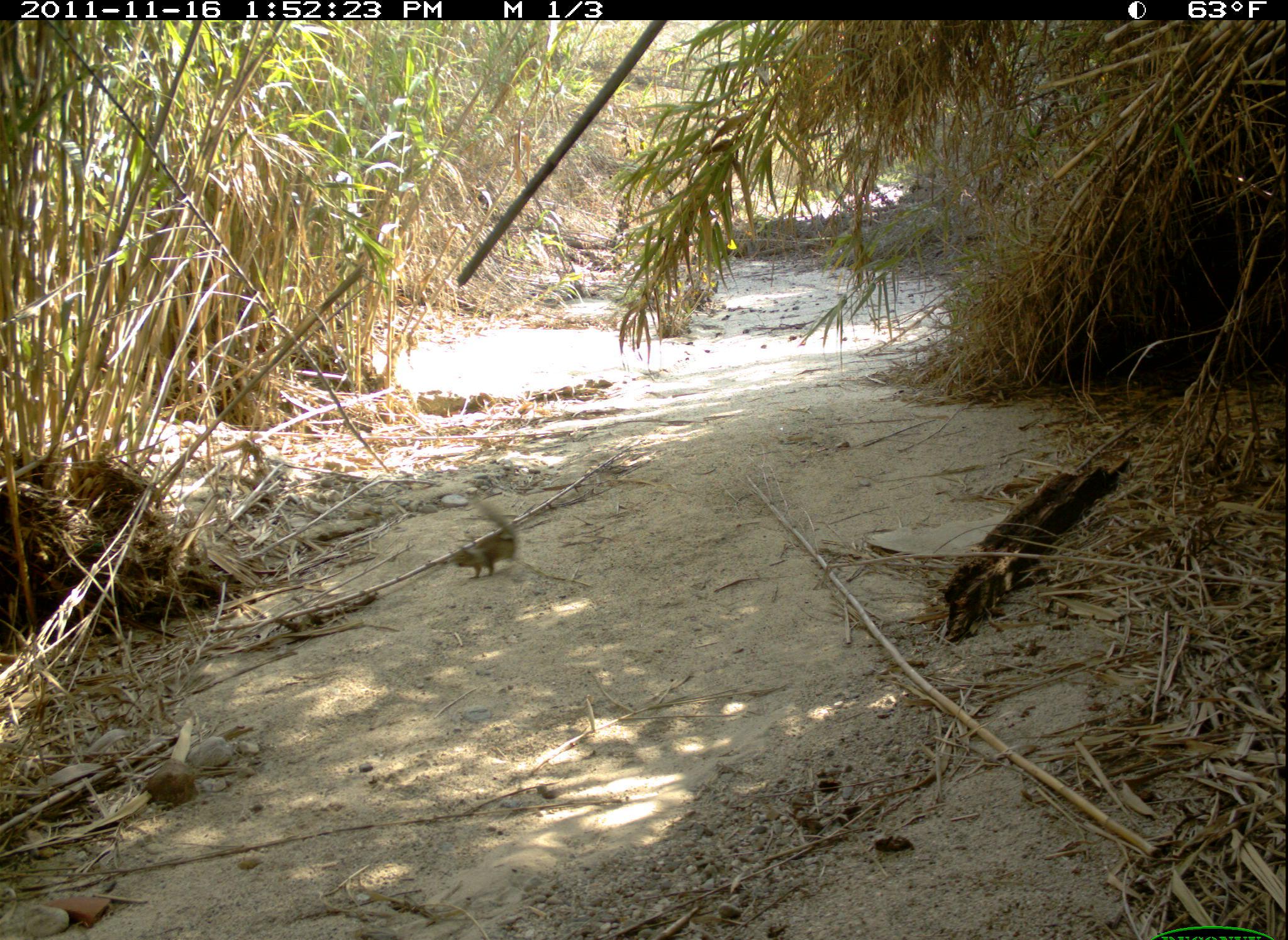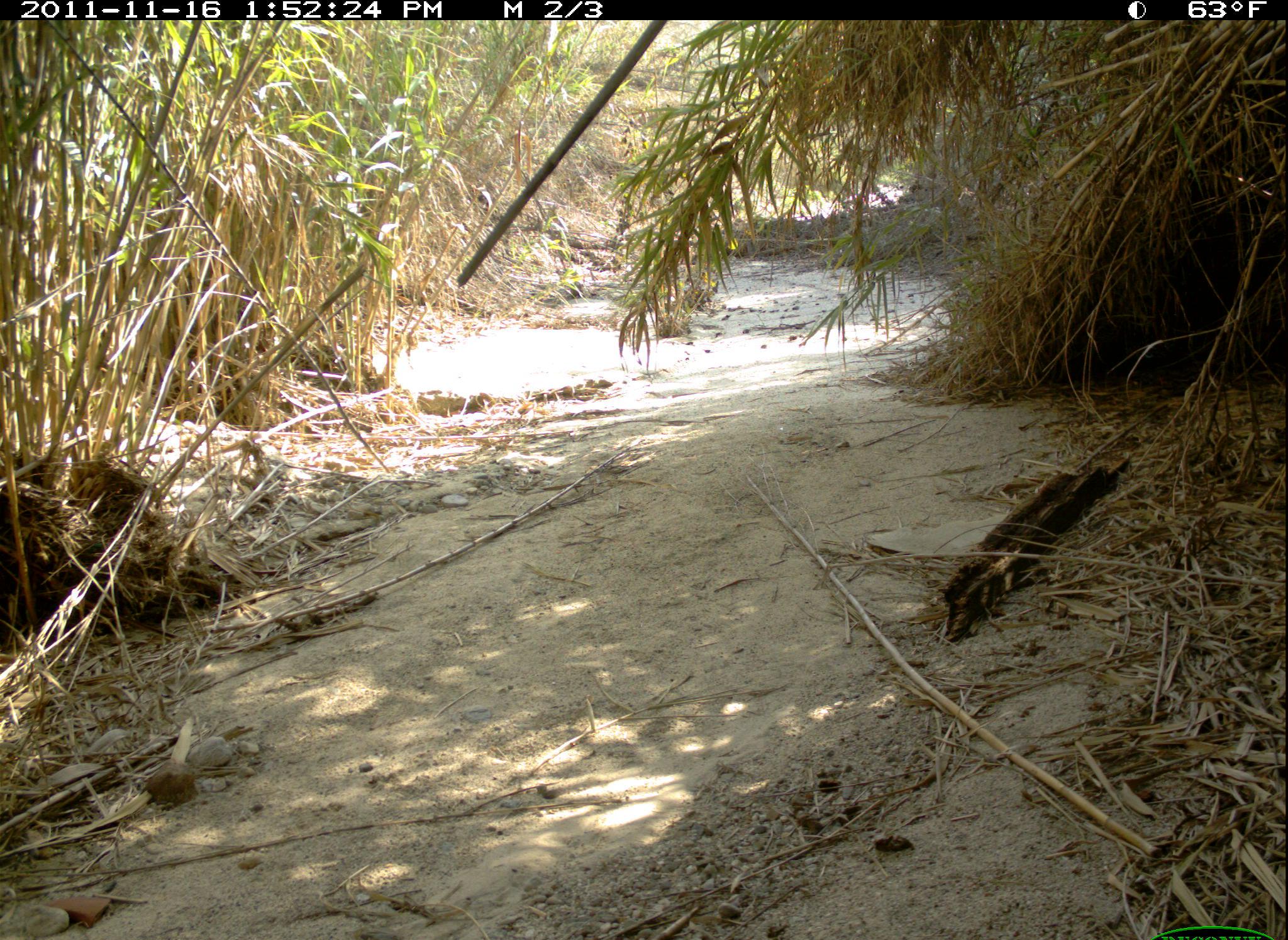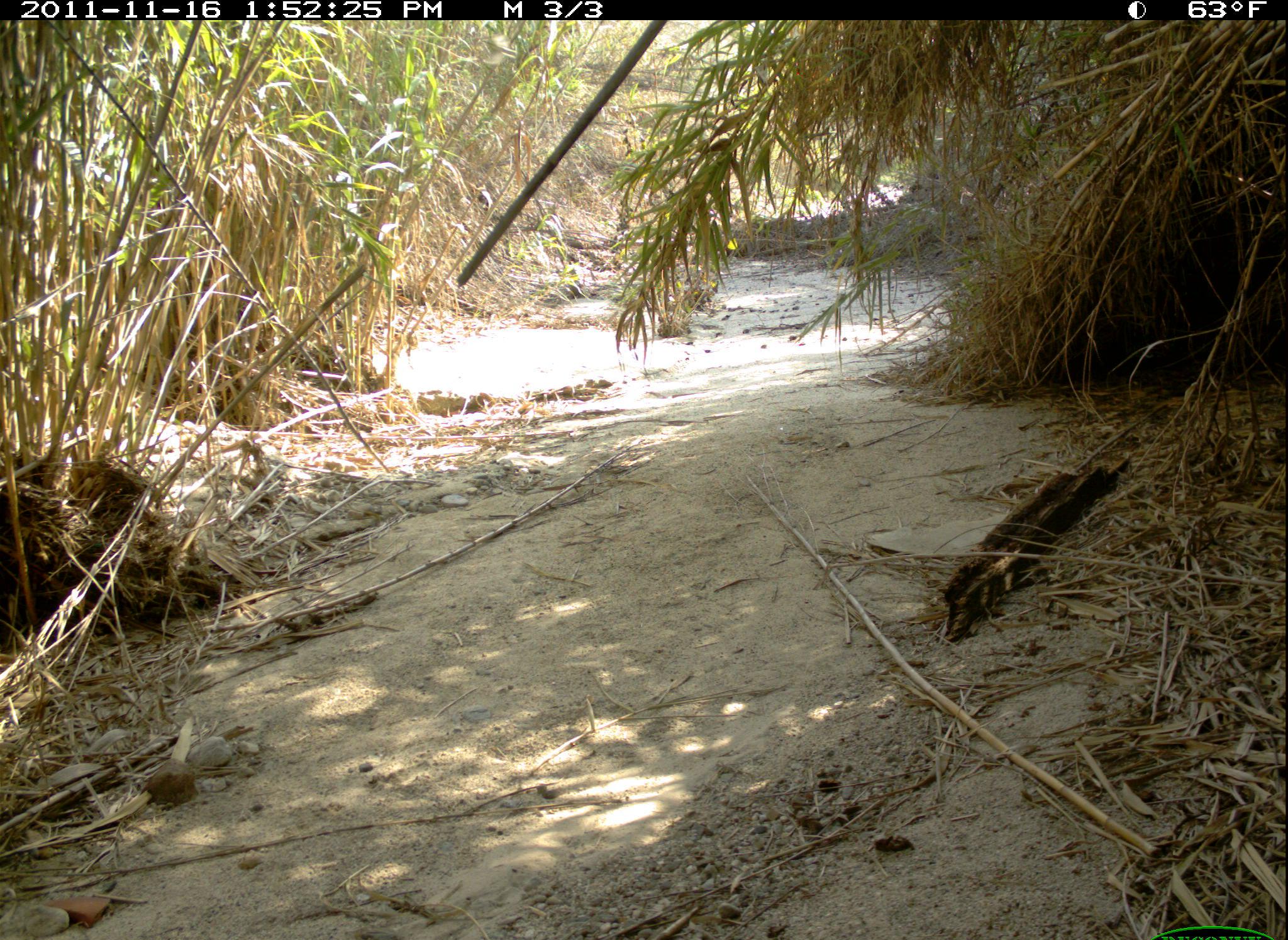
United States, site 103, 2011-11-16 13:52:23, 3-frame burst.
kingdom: Animalia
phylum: Chordata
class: Mammalia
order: Rodentia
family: Sciuridae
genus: Sciurus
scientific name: Sciurus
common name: squirrel